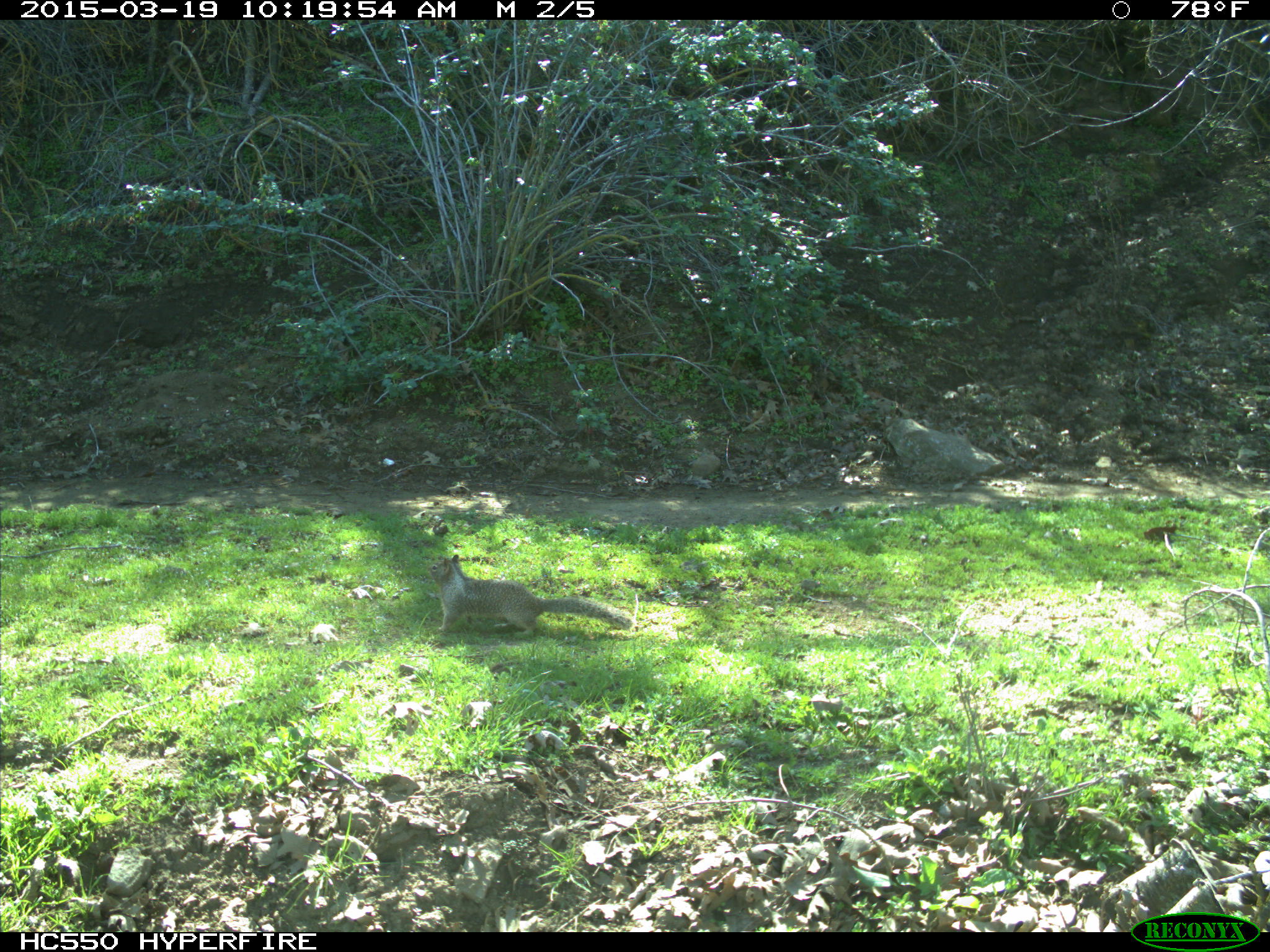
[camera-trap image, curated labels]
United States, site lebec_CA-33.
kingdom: Animalia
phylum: Chordata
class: Mammalia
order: Rodentia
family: Sciuridae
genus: Otospermophilus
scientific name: Otospermophilus beecheyi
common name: california ground squirrel